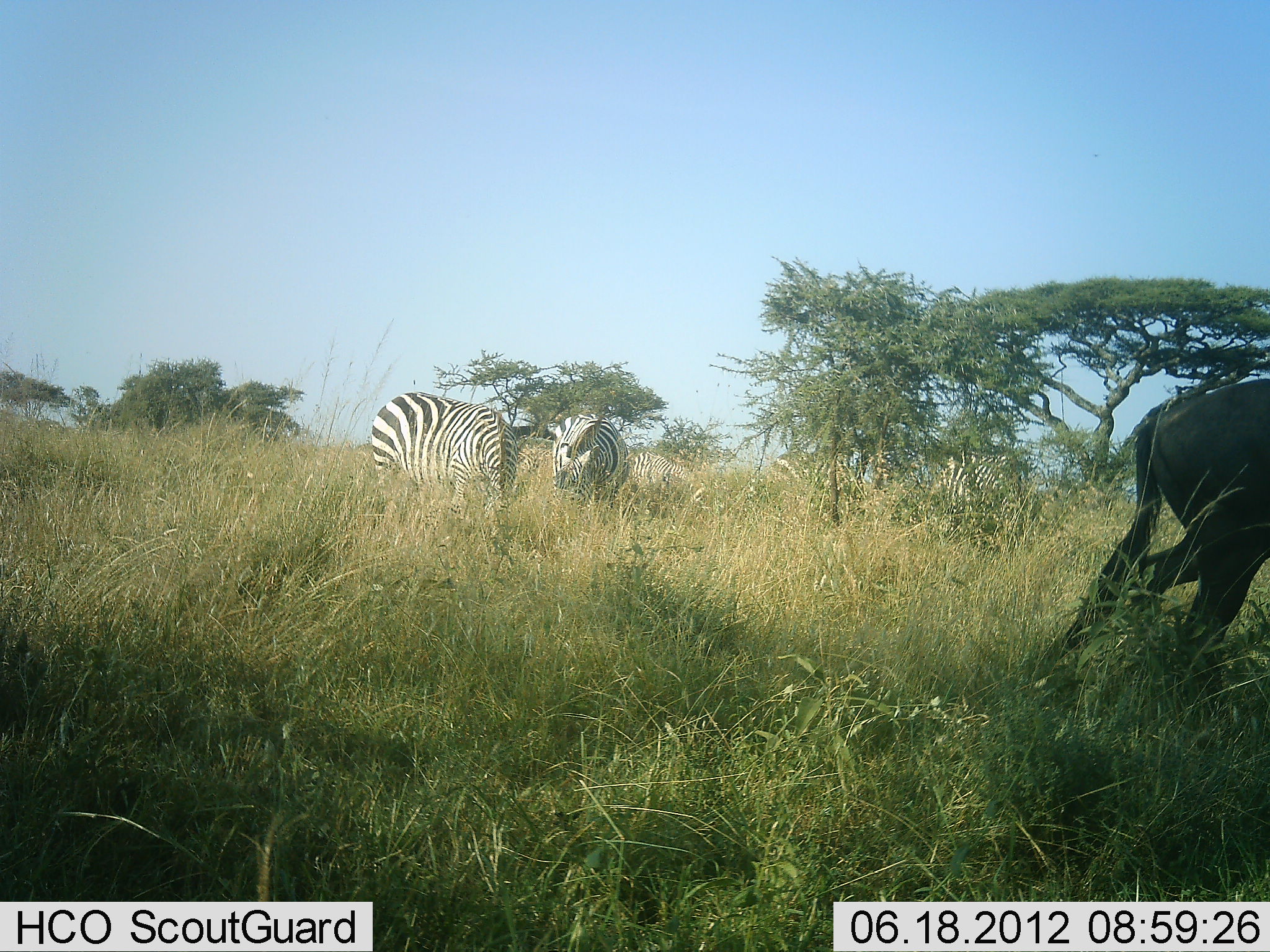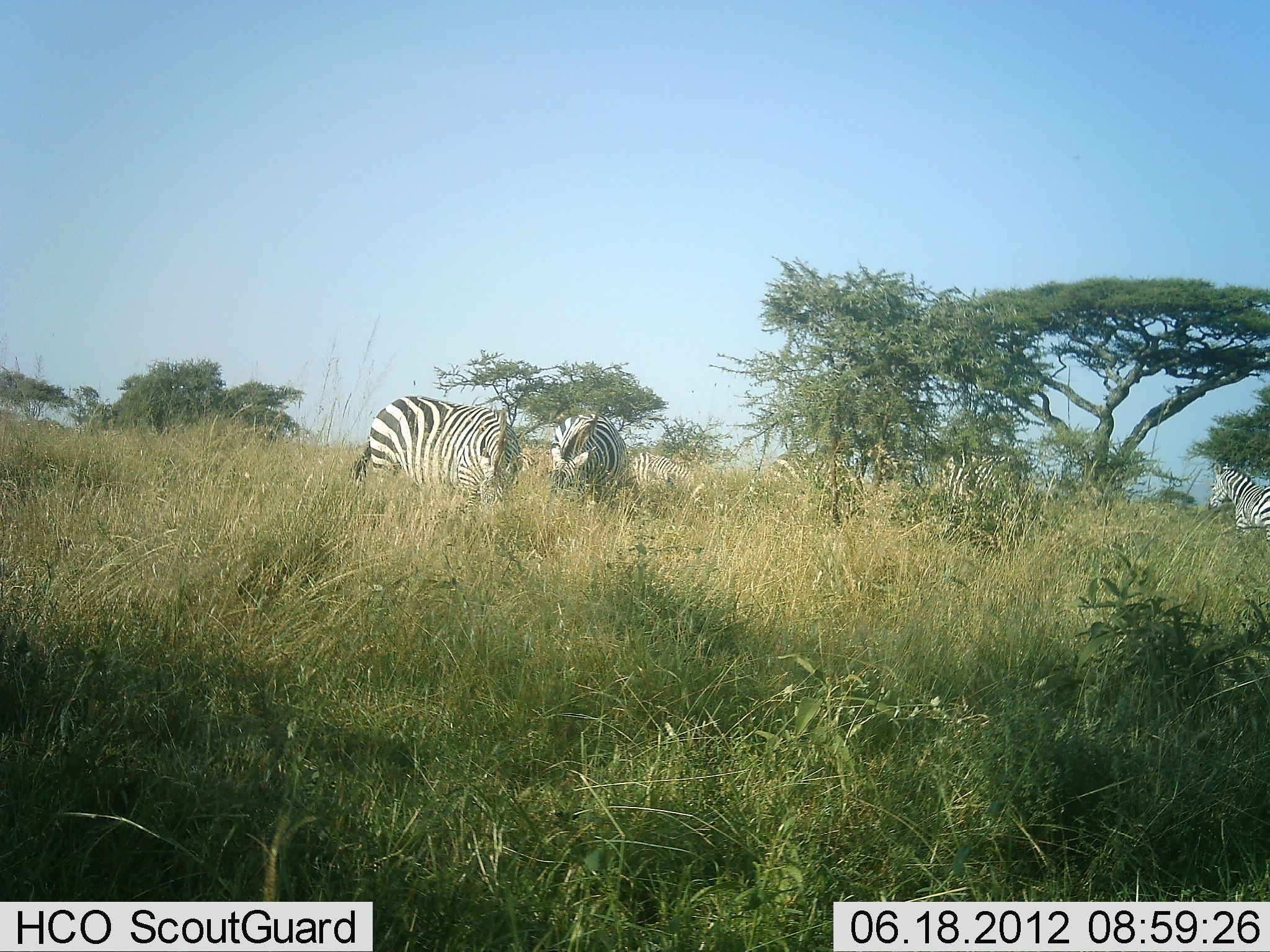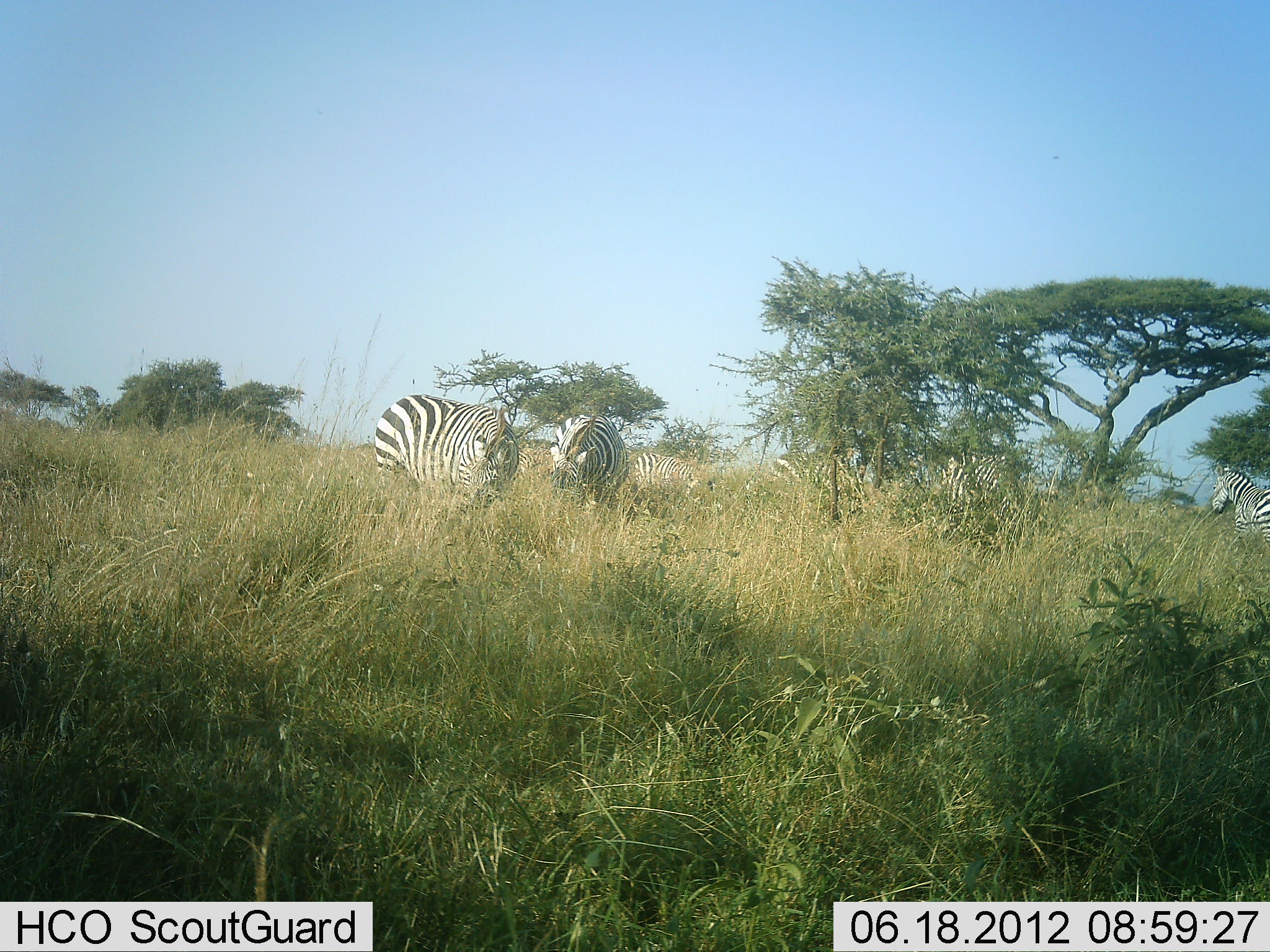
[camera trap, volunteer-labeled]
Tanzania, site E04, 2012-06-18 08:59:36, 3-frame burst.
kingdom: Animalia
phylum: Chordata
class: Mammalia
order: Perissodactyla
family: Equidae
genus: Equus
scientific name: Equus quagga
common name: plains zebra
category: zebra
Zebra (plains zebra) (Equus quagga), count 4. Behavior (volunteer vote fractions): standing 71%, resting 6%, moving 18%, interacting 6%. Young present (vote fraction): 0%. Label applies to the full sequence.